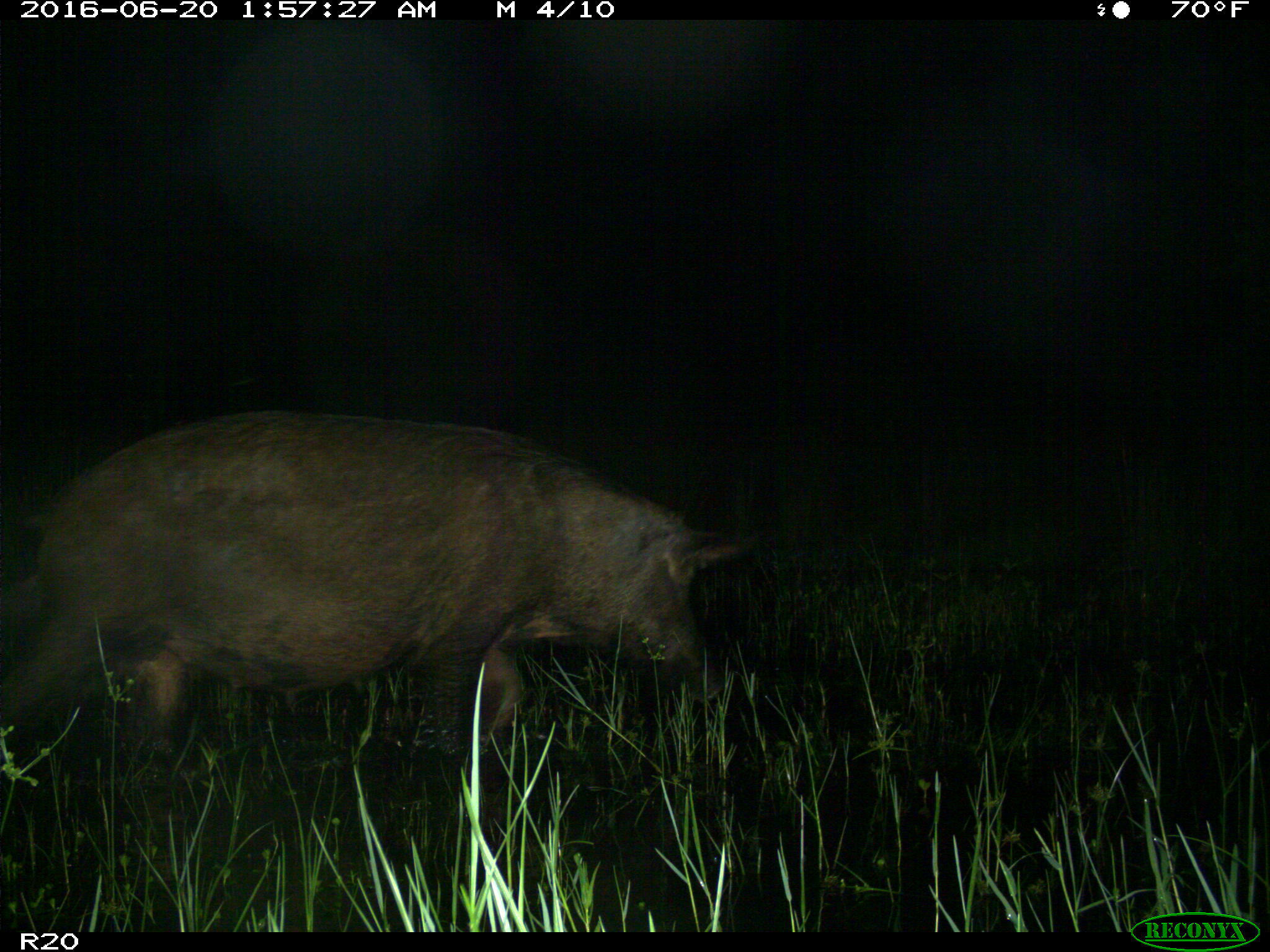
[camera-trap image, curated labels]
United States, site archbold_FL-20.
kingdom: Animalia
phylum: Chordata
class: Mammalia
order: Artiodactyla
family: Suidae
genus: Sus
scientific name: Sus scrofa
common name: wild boar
Sus scrofa (wild boar).